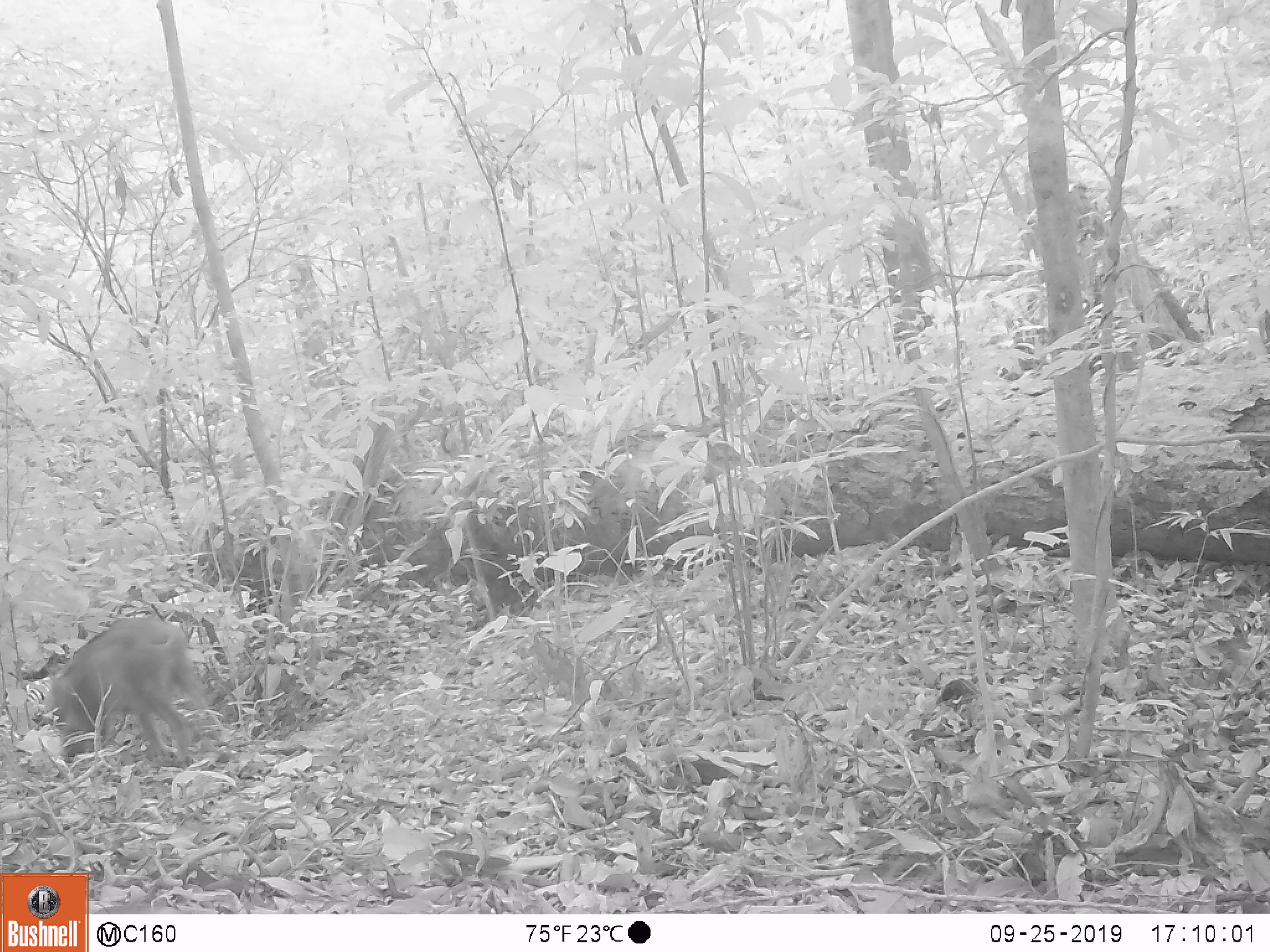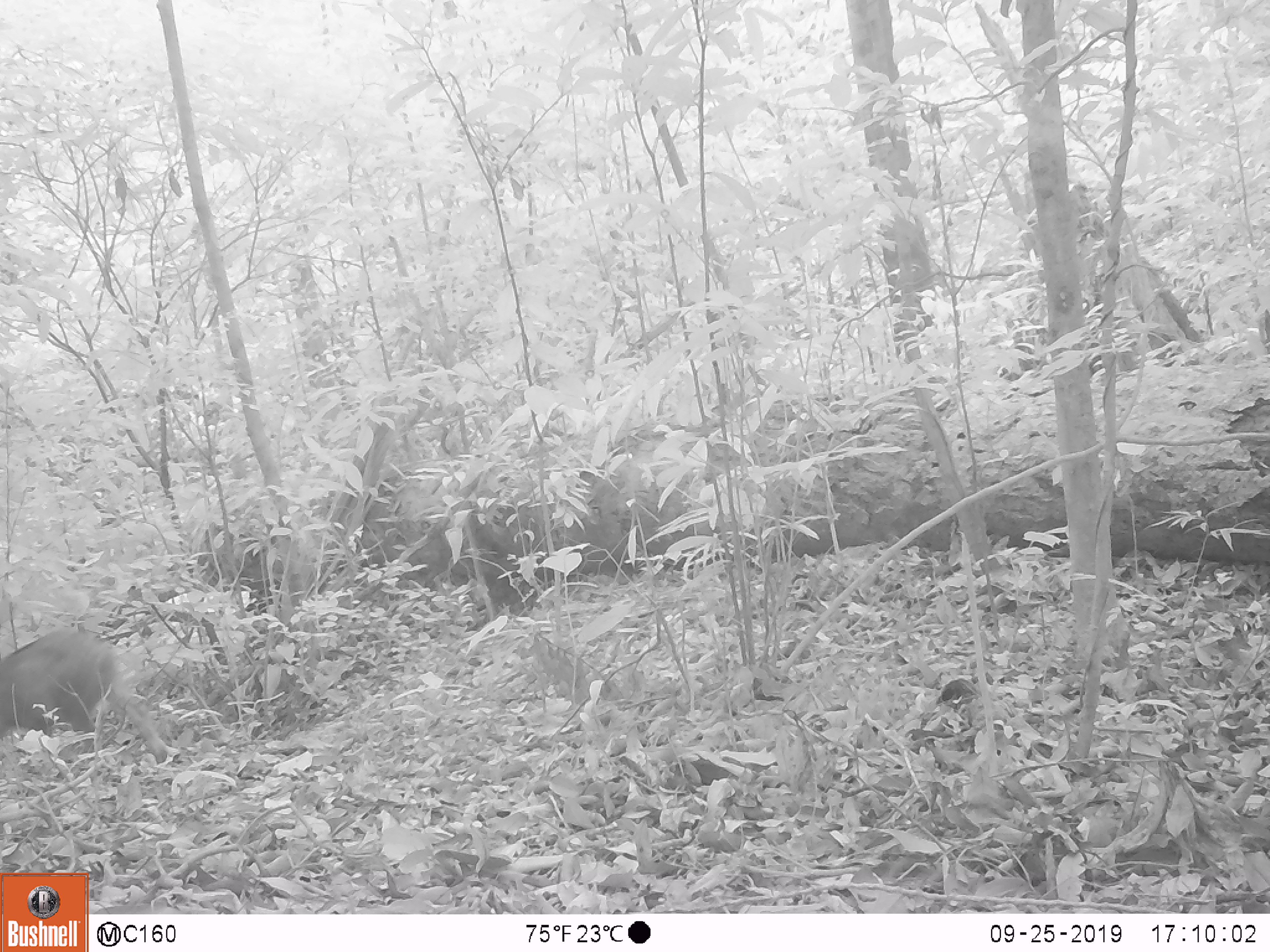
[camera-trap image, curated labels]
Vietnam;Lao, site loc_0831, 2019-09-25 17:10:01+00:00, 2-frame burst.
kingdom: Animalia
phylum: Chordata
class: Mammalia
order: Artiodactyla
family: Suidae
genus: Sus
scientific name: Sus scrofa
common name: eurasian wild pig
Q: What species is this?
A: Eurasian wild pig (Sus scrofa).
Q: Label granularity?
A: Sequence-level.